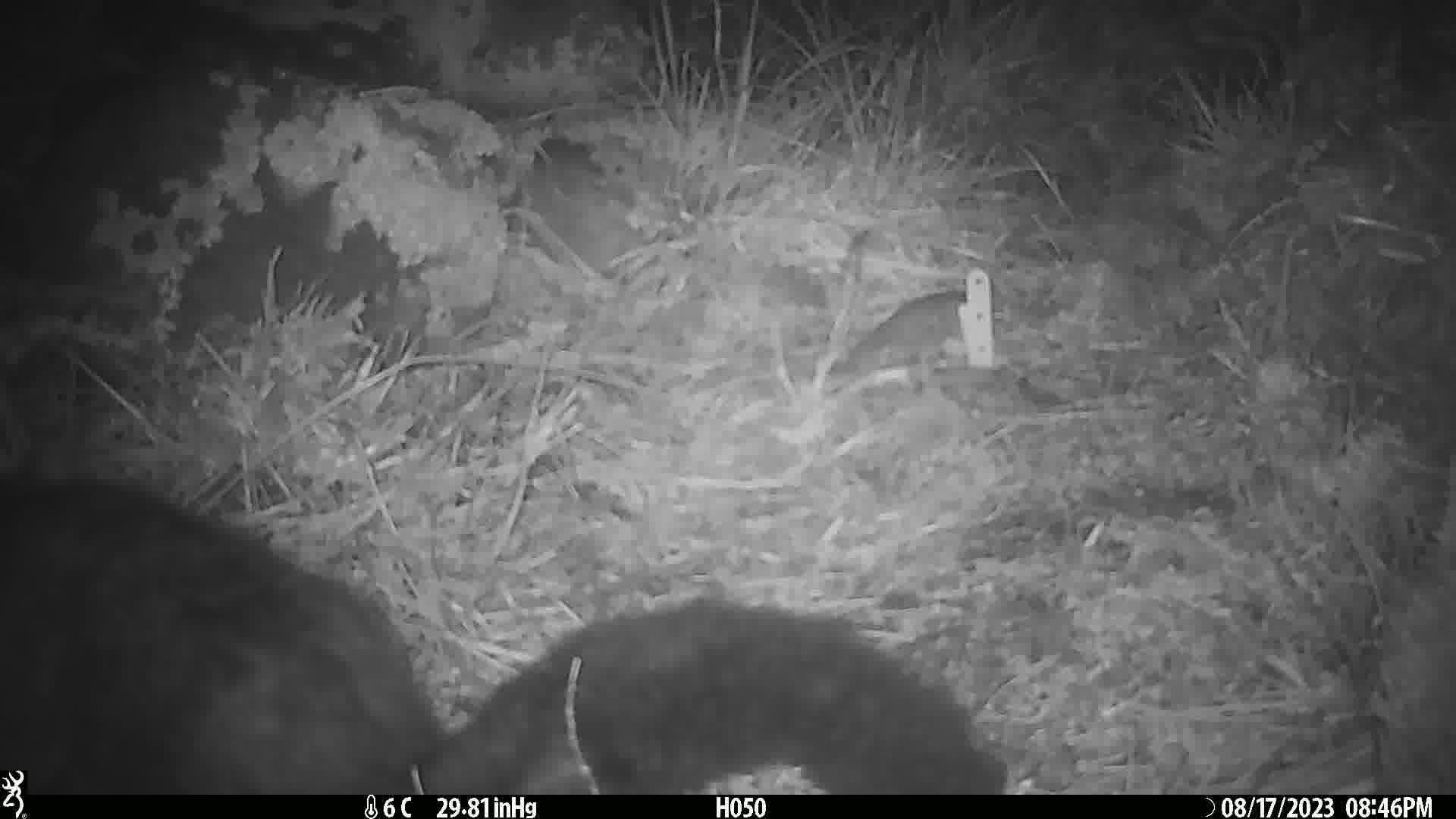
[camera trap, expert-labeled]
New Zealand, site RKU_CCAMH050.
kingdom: Animalia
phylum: Chordata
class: Mammalia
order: Diprotodontia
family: Phalangeridae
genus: Trichosurus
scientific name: Trichosurus vulpecula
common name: common brushtail possum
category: possum